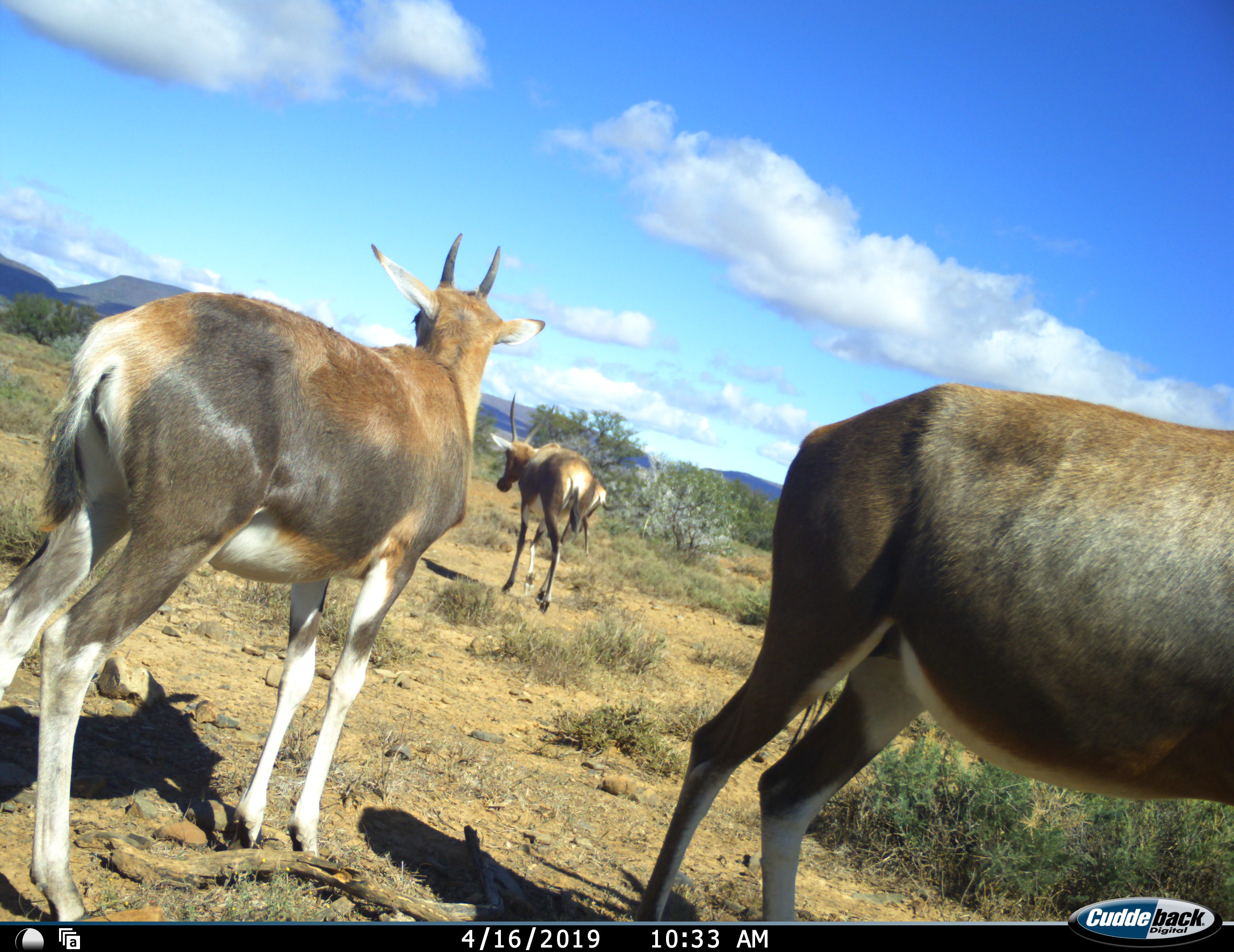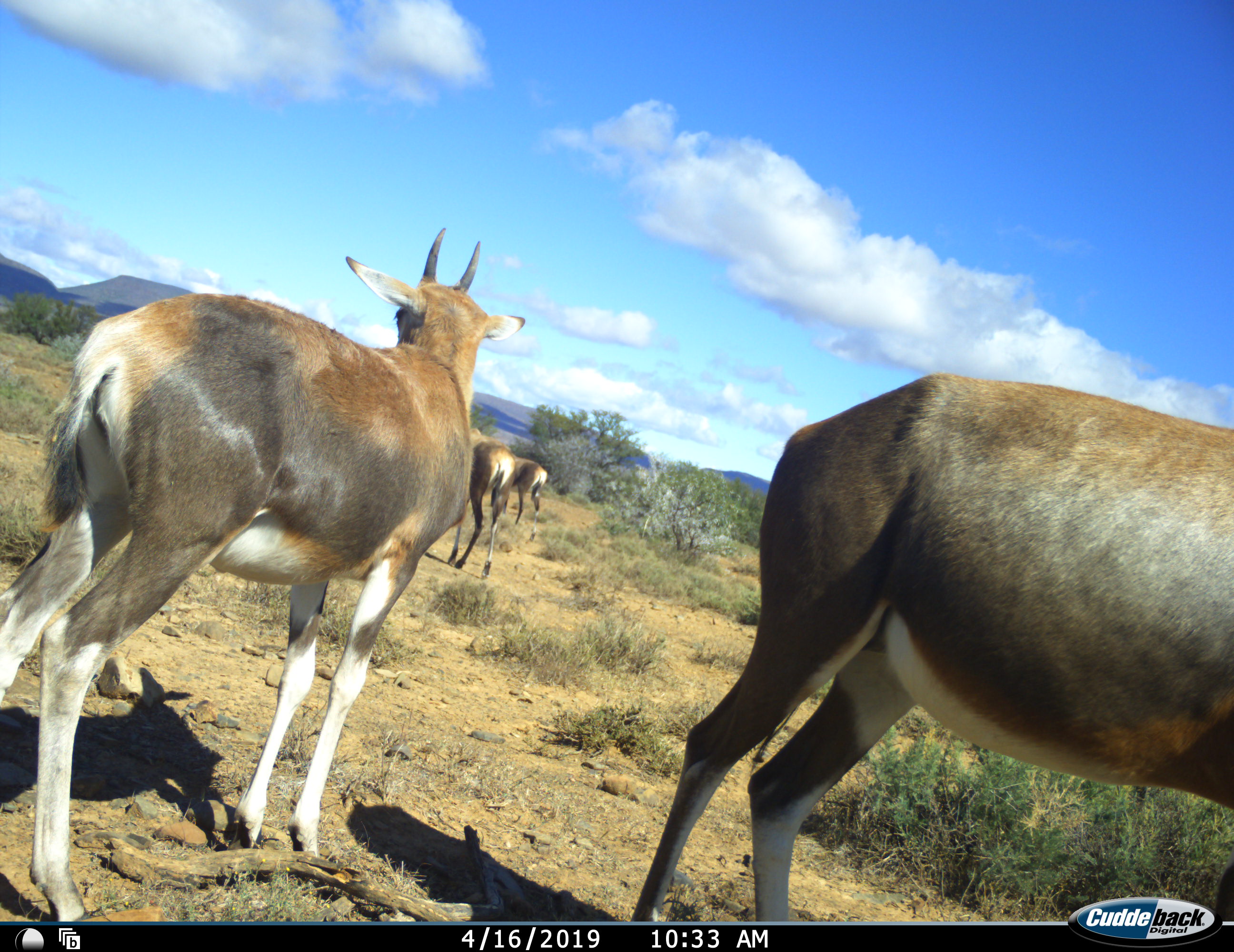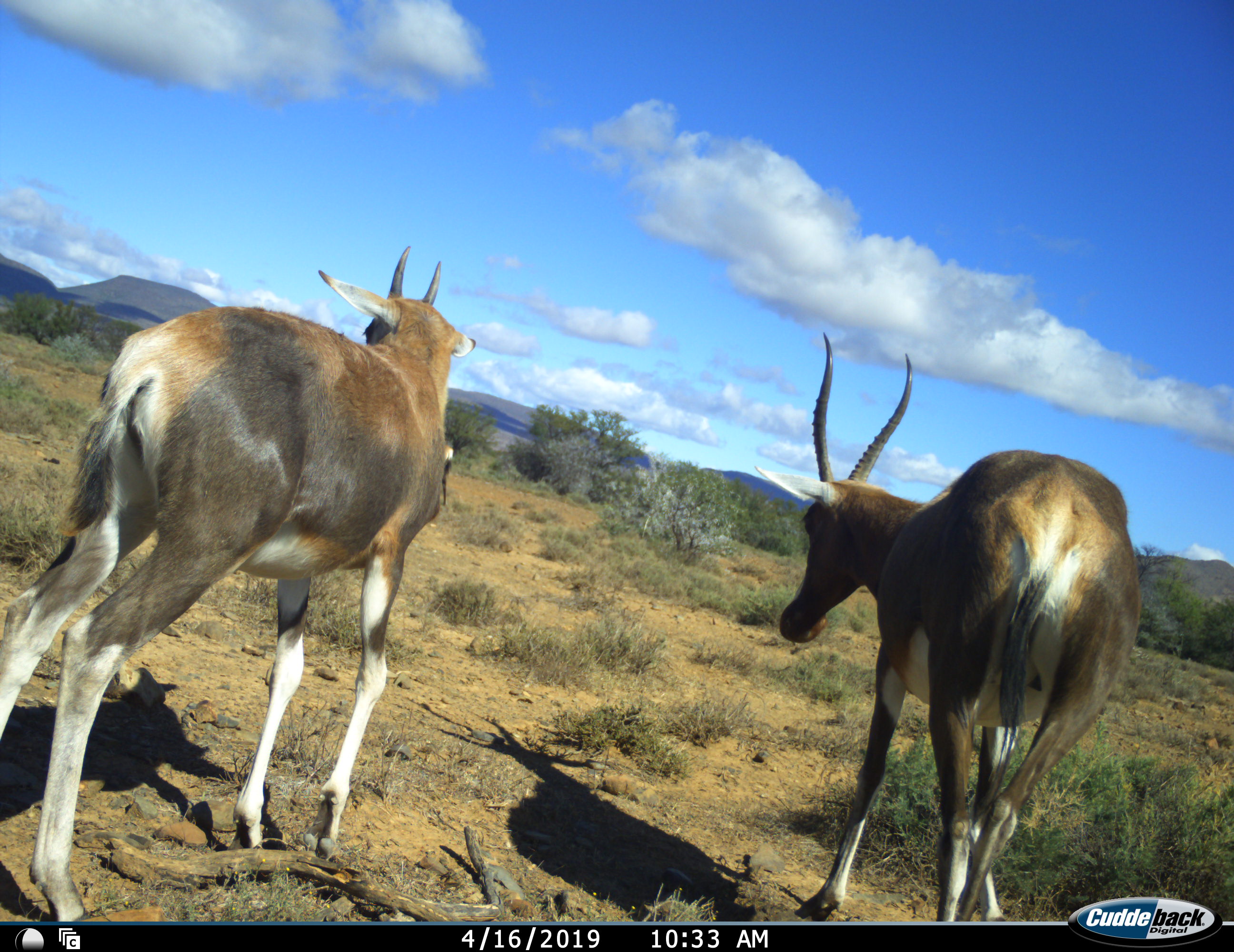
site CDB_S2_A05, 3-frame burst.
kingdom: Animalia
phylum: Chordata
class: Mammalia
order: Artiodactyla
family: Bovidae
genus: Damaliscus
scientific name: Damaliscus pygargus phillipsi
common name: blesbok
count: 4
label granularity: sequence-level